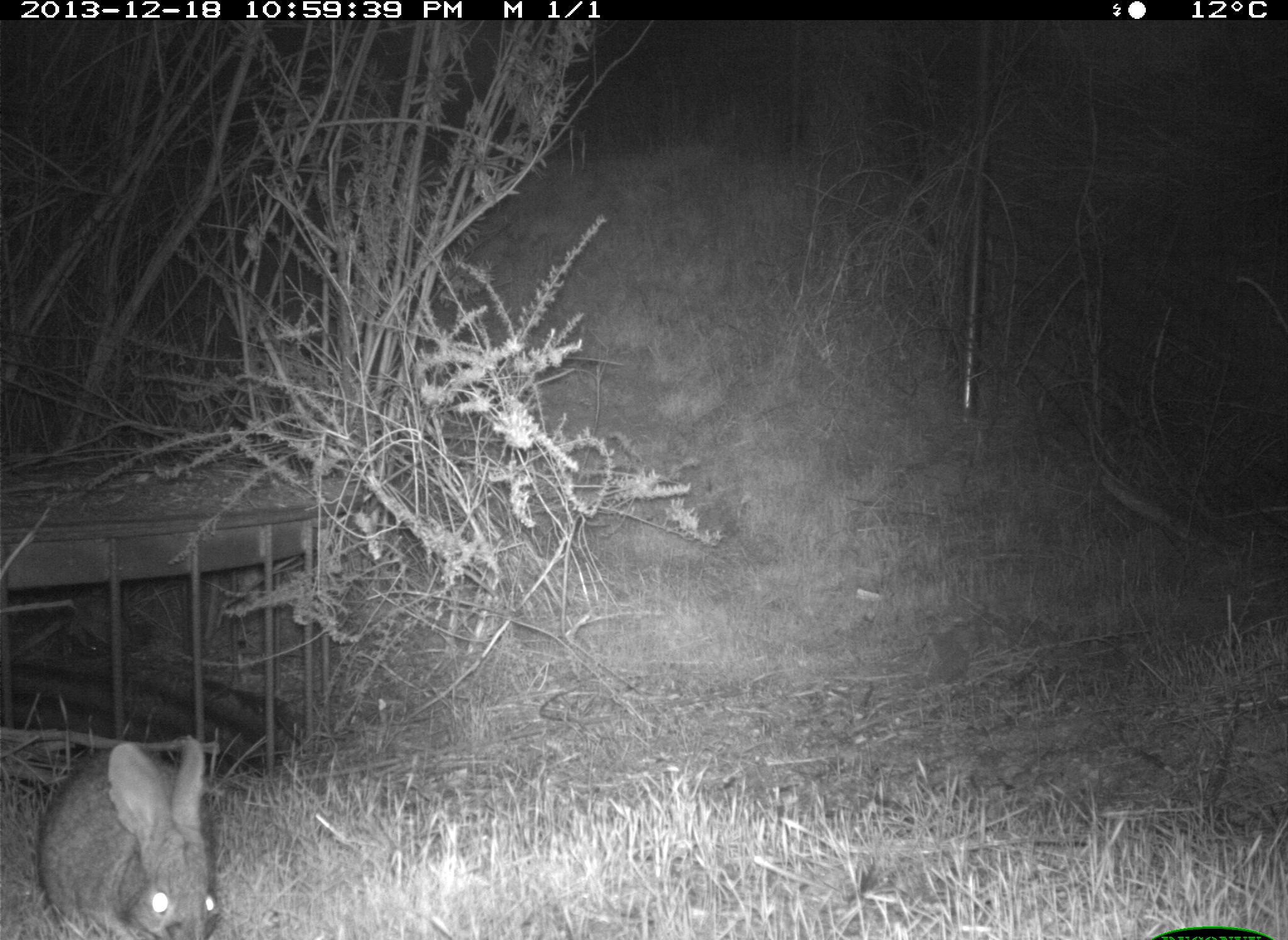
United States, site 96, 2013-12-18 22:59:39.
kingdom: Animalia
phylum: Chordata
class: Mammalia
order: Lagomorpha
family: Leporidae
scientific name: Leporidae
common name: rabbits and hares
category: rabbit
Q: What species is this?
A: Rabbit (rabbits and hares) (Leporidae).